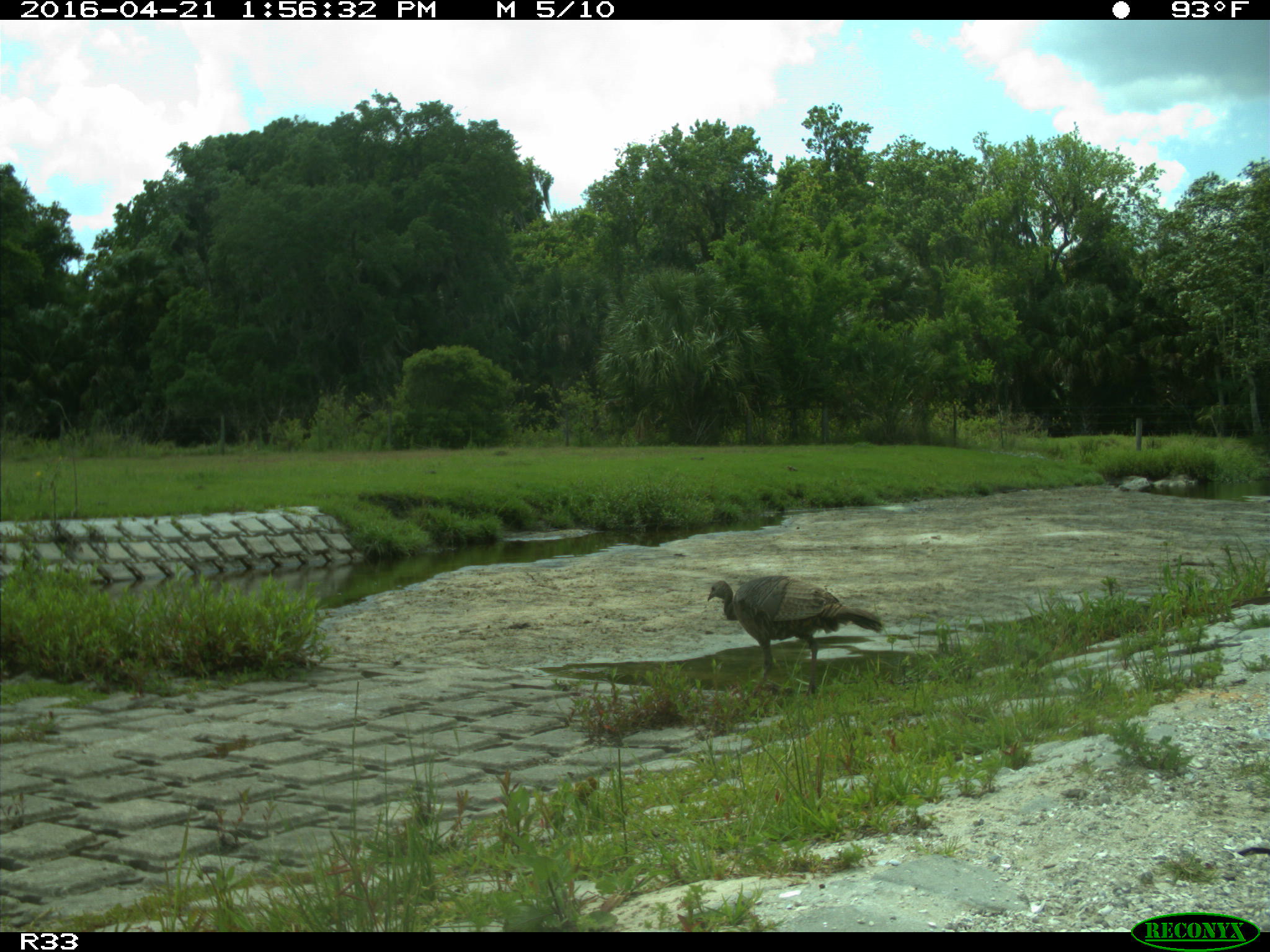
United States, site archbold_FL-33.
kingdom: Animalia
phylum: Chordata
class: Aves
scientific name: Aves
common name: birds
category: unidentified bird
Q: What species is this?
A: Unidentified bird (birds) (Aves).